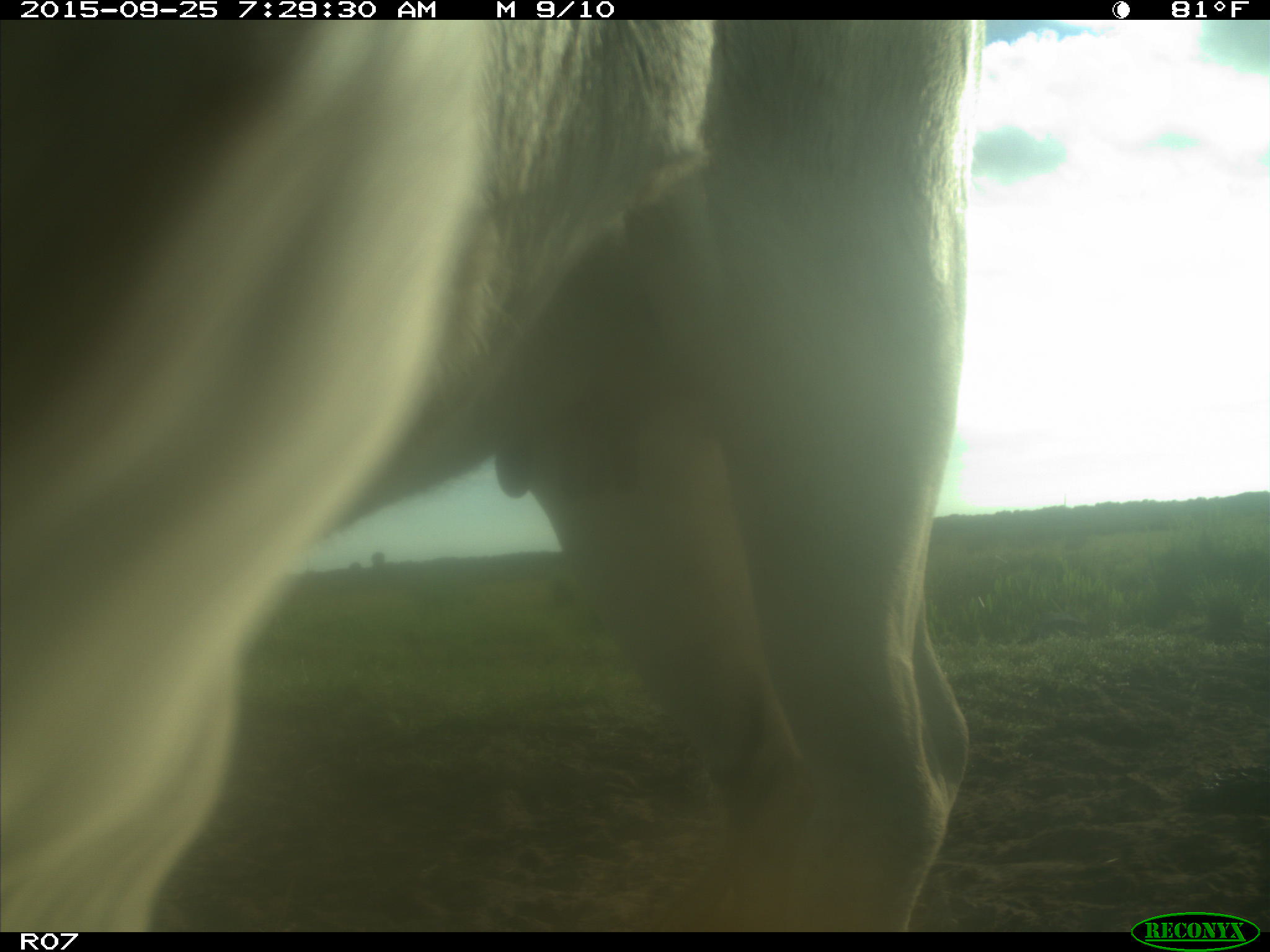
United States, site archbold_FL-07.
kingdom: Animalia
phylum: Chordata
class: Mammalia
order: Artiodactyla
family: Bovidae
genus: Bos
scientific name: Bos taurus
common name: domestic cow